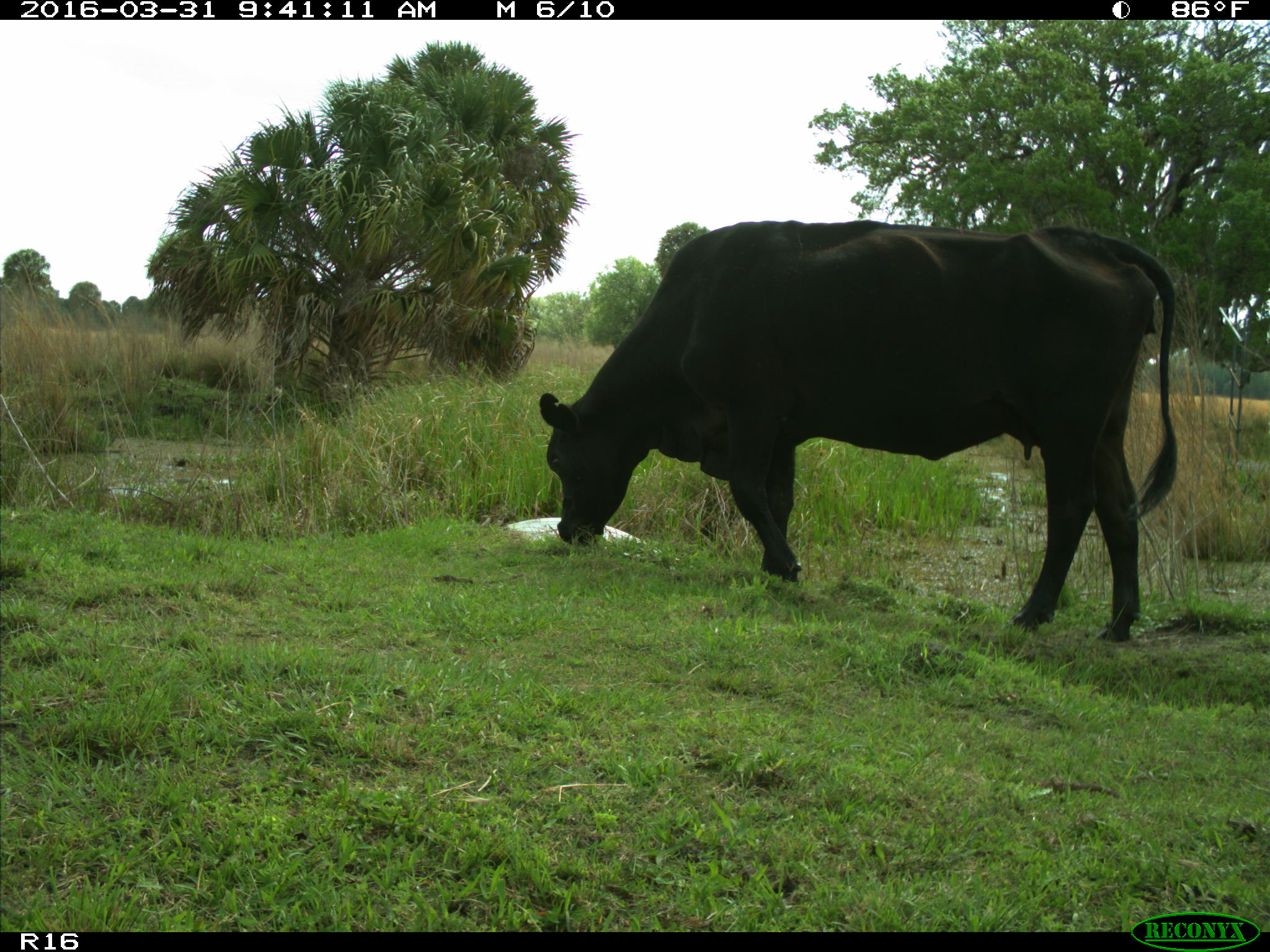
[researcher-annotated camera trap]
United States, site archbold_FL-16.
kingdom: Animalia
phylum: Chordata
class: Mammalia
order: Artiodactyla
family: Bovidae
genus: Bos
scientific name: Bos taurus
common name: domestic cow